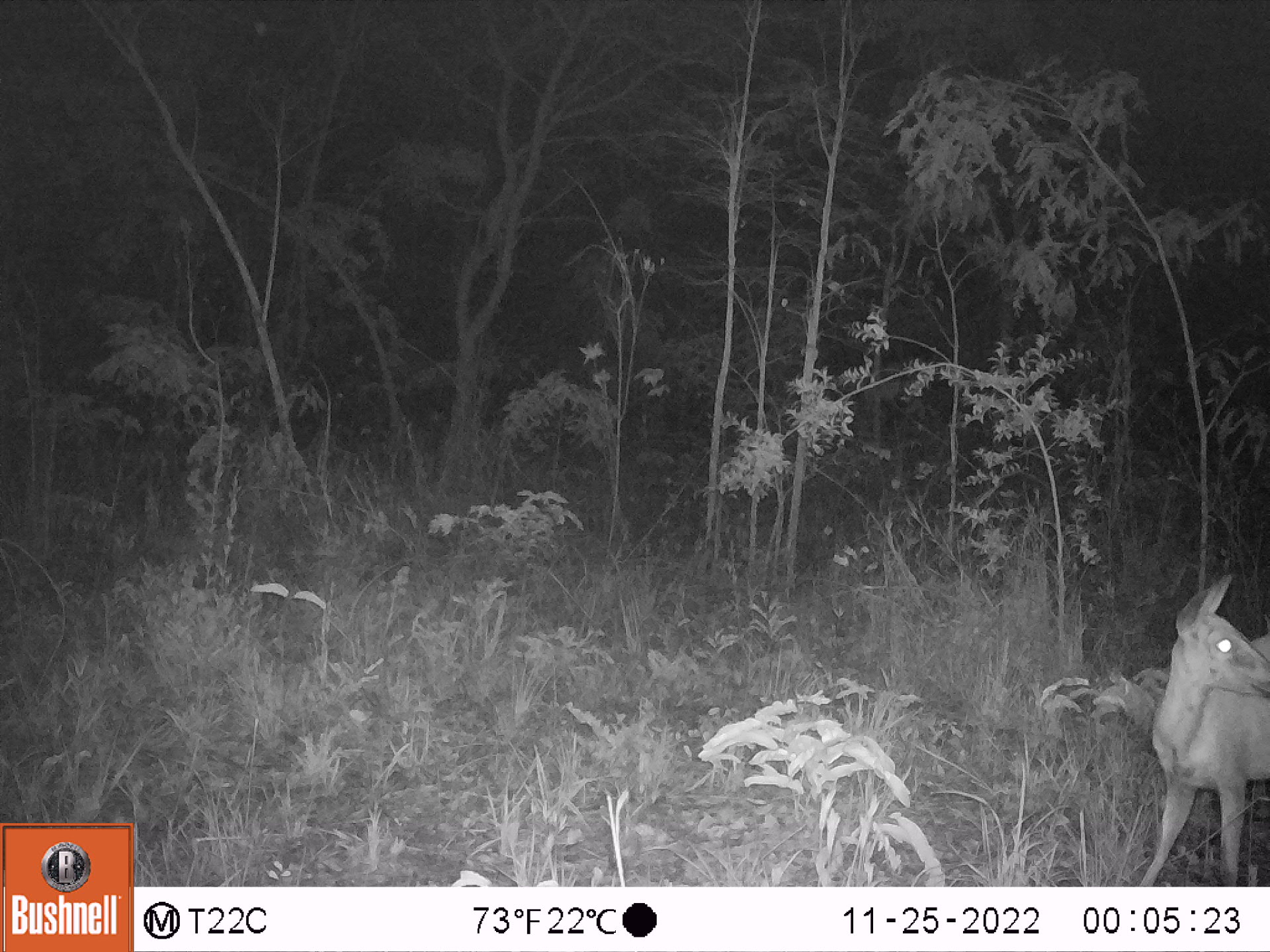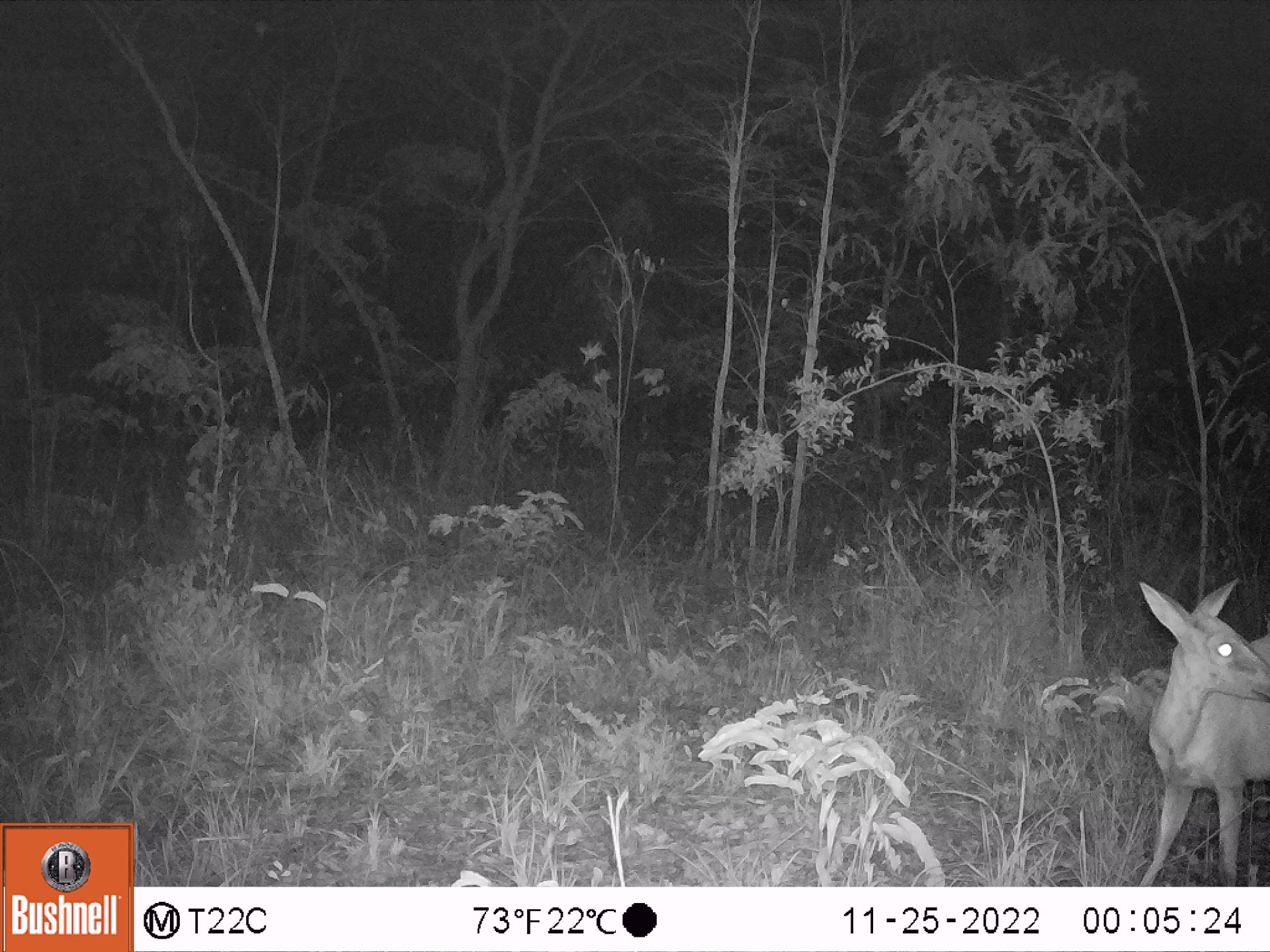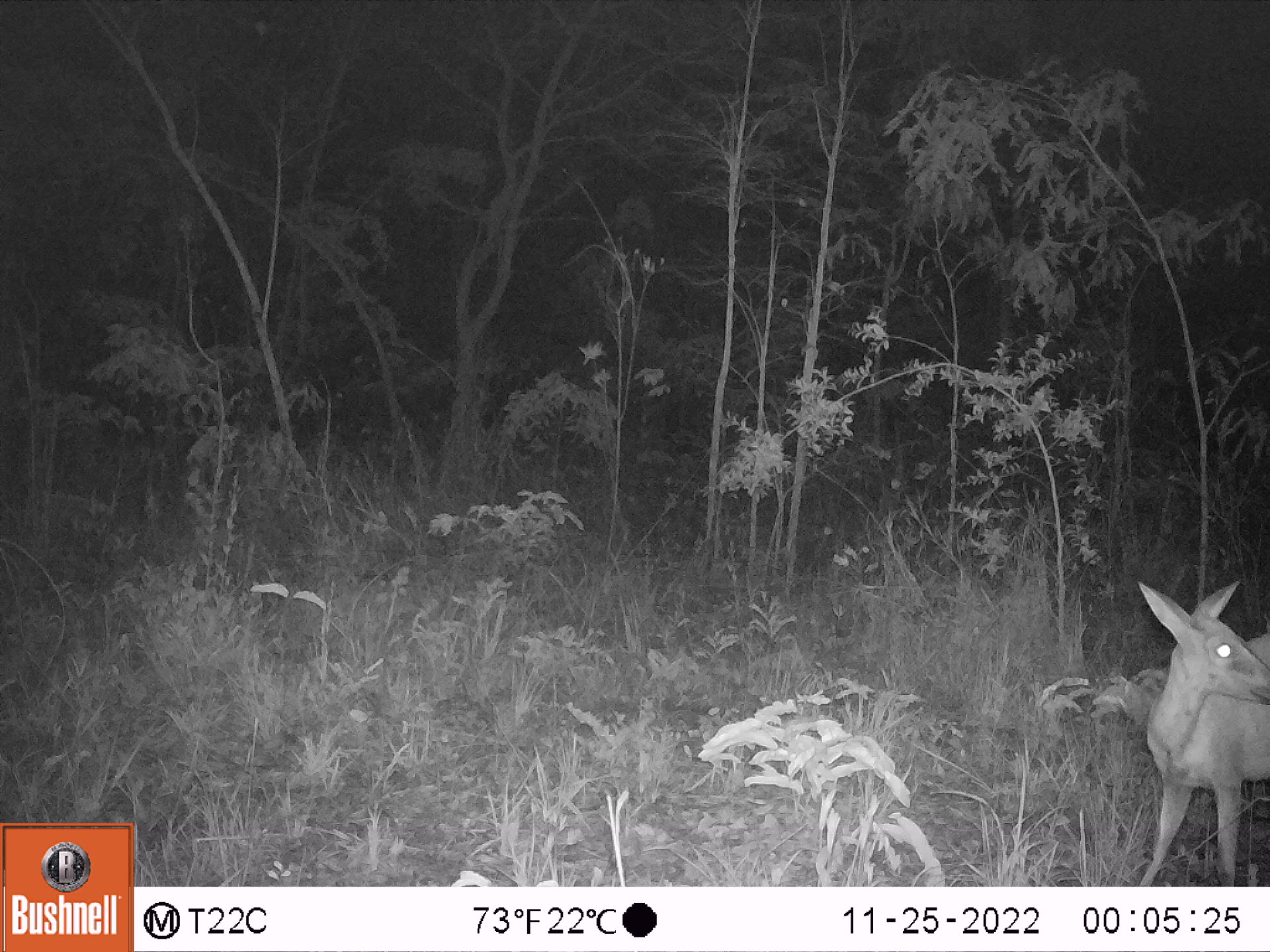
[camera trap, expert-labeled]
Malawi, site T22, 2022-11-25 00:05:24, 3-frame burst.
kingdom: Animalia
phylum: Chordata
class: Mammalia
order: Artiodactyla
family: Bovidae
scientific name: Antilopinae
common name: small antelope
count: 1